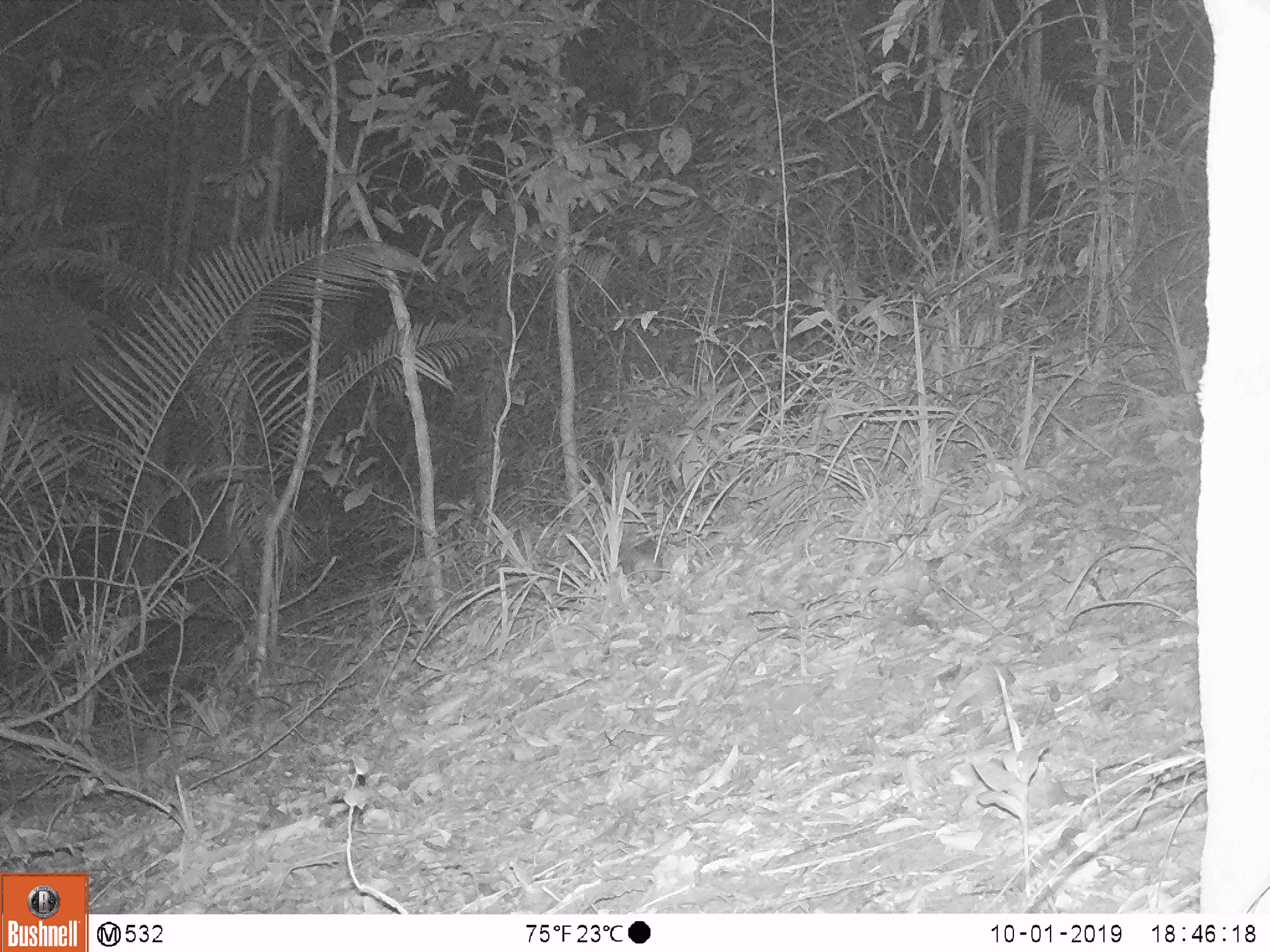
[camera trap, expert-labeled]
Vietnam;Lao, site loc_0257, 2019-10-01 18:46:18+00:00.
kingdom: Animalia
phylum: Chordata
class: Mammalia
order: Rodentia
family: Muridae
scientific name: Muridae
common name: old-world mice and rats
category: unidentified murid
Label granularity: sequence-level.